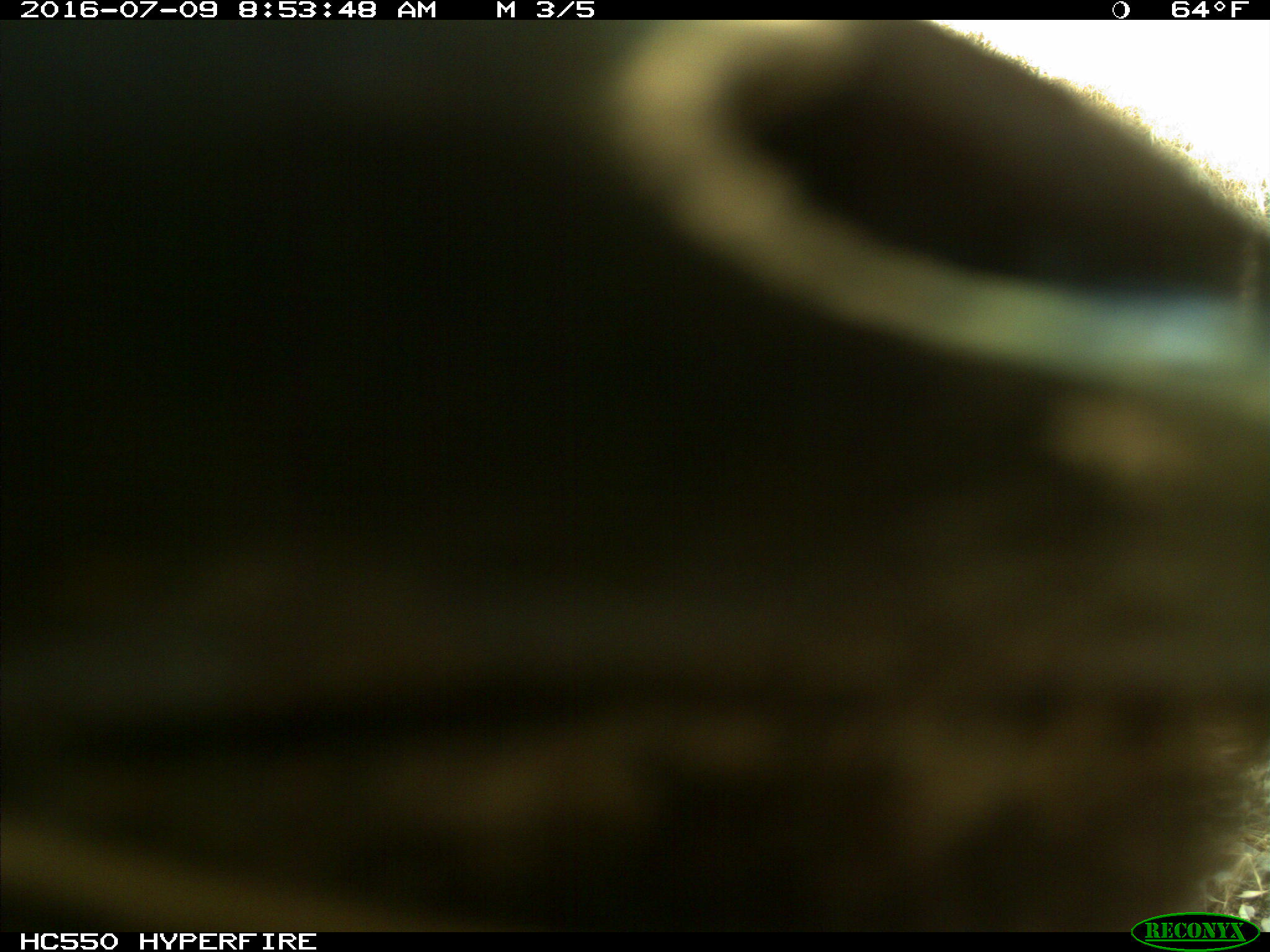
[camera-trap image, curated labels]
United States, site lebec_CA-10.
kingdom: Animalia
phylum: Chordata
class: Mammalia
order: Artiodactyla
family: Bovidae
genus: Bos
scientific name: Bos taurus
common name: domestic cow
Bos taurus (domestic cow).